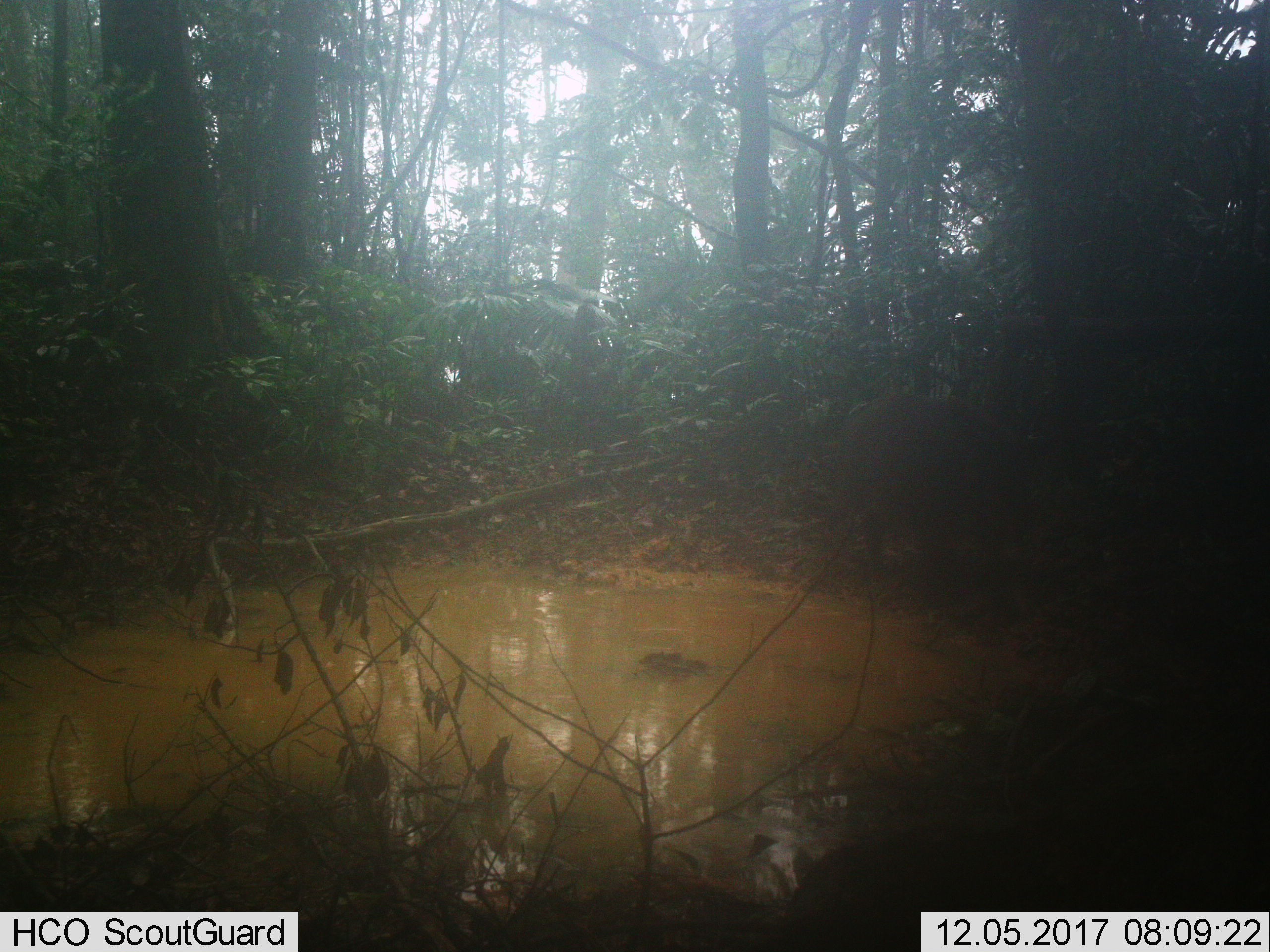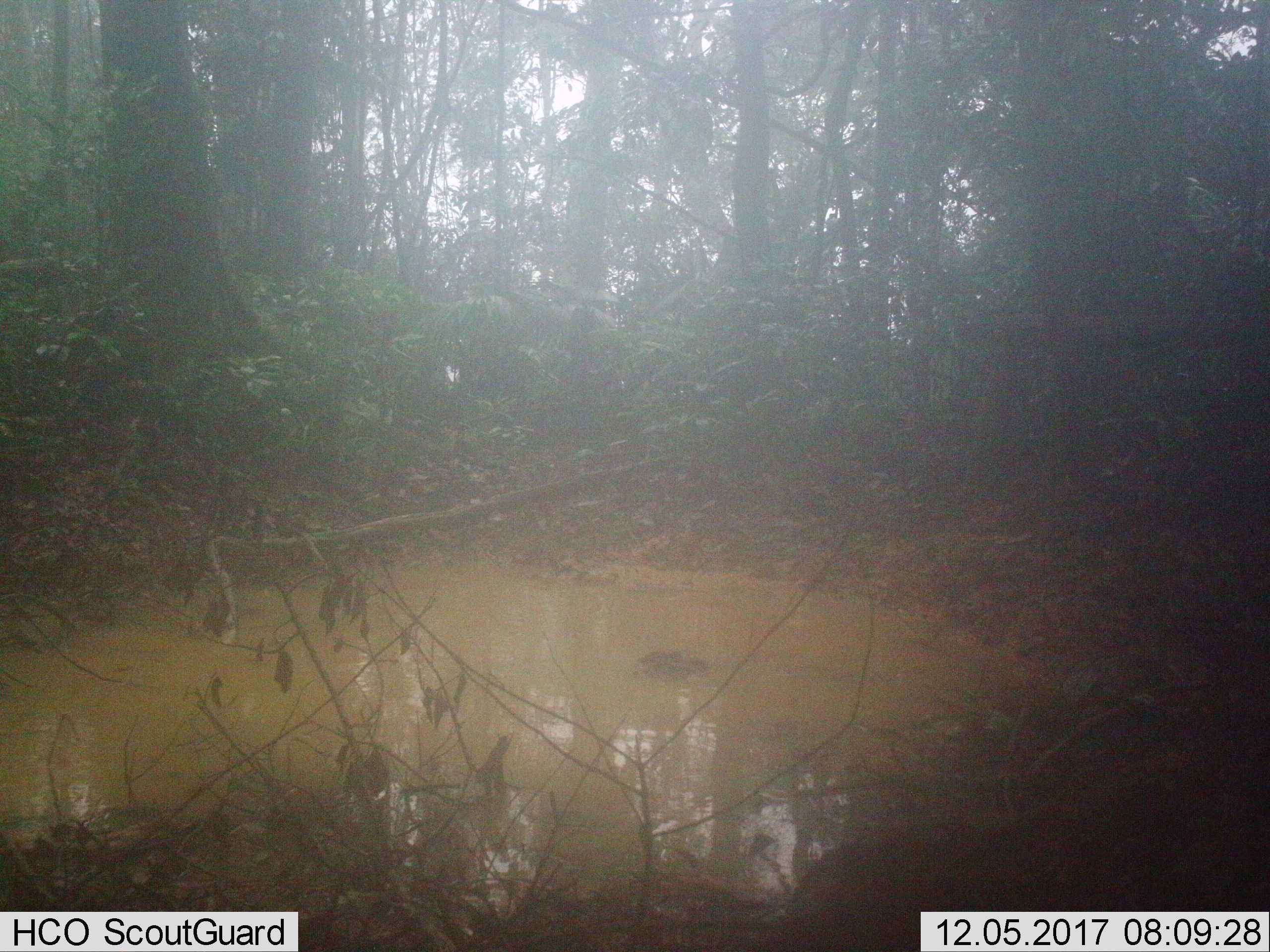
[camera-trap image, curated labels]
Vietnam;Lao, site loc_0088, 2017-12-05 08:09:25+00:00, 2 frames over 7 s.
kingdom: Animalia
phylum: Chordata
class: Mammalia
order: Artiodactyla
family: Suidae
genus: Sus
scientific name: Sus scrofa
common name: eurasian wild pig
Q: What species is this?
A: Eurasian wild pig (Sus scrofa).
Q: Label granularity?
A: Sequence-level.